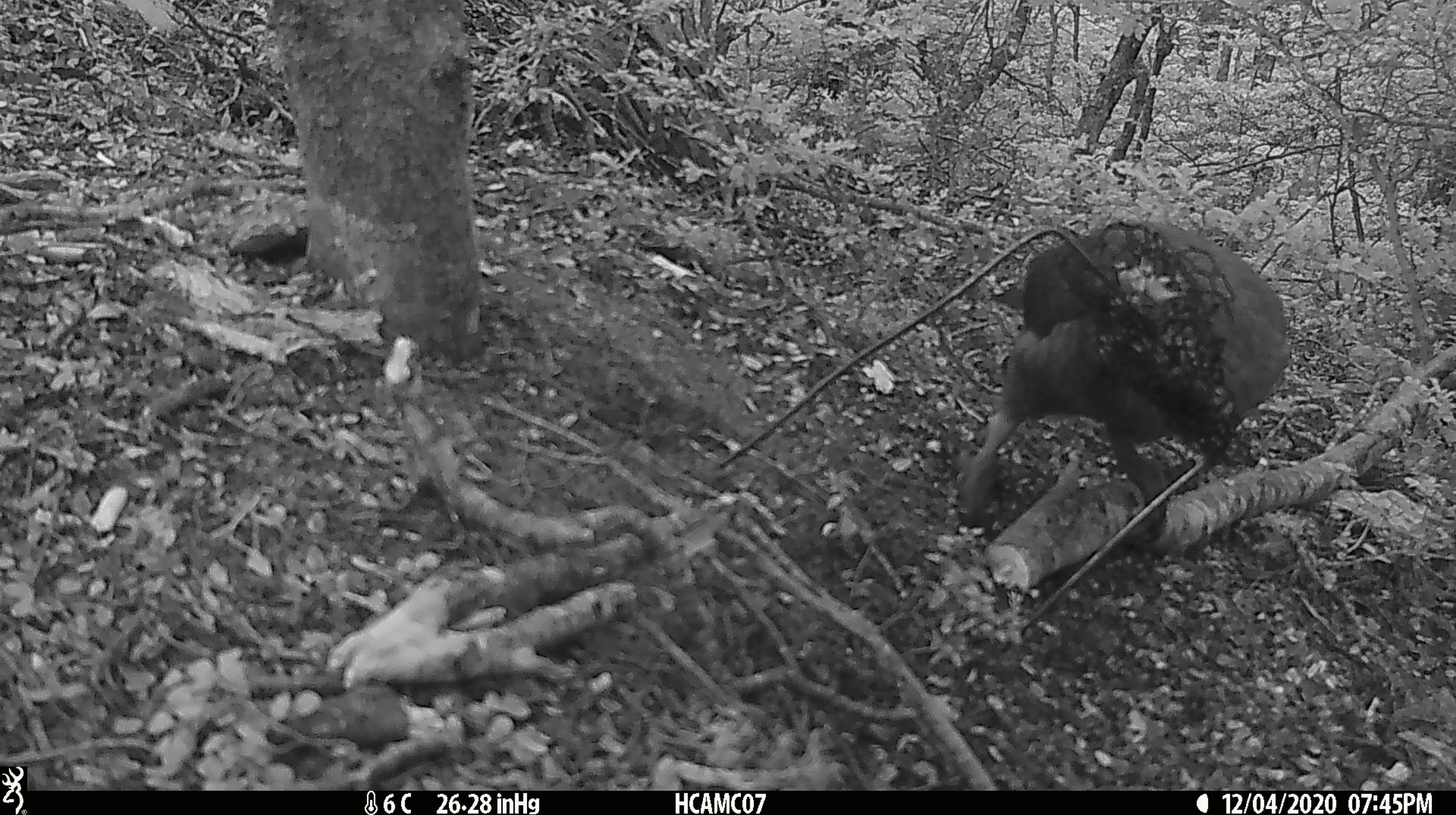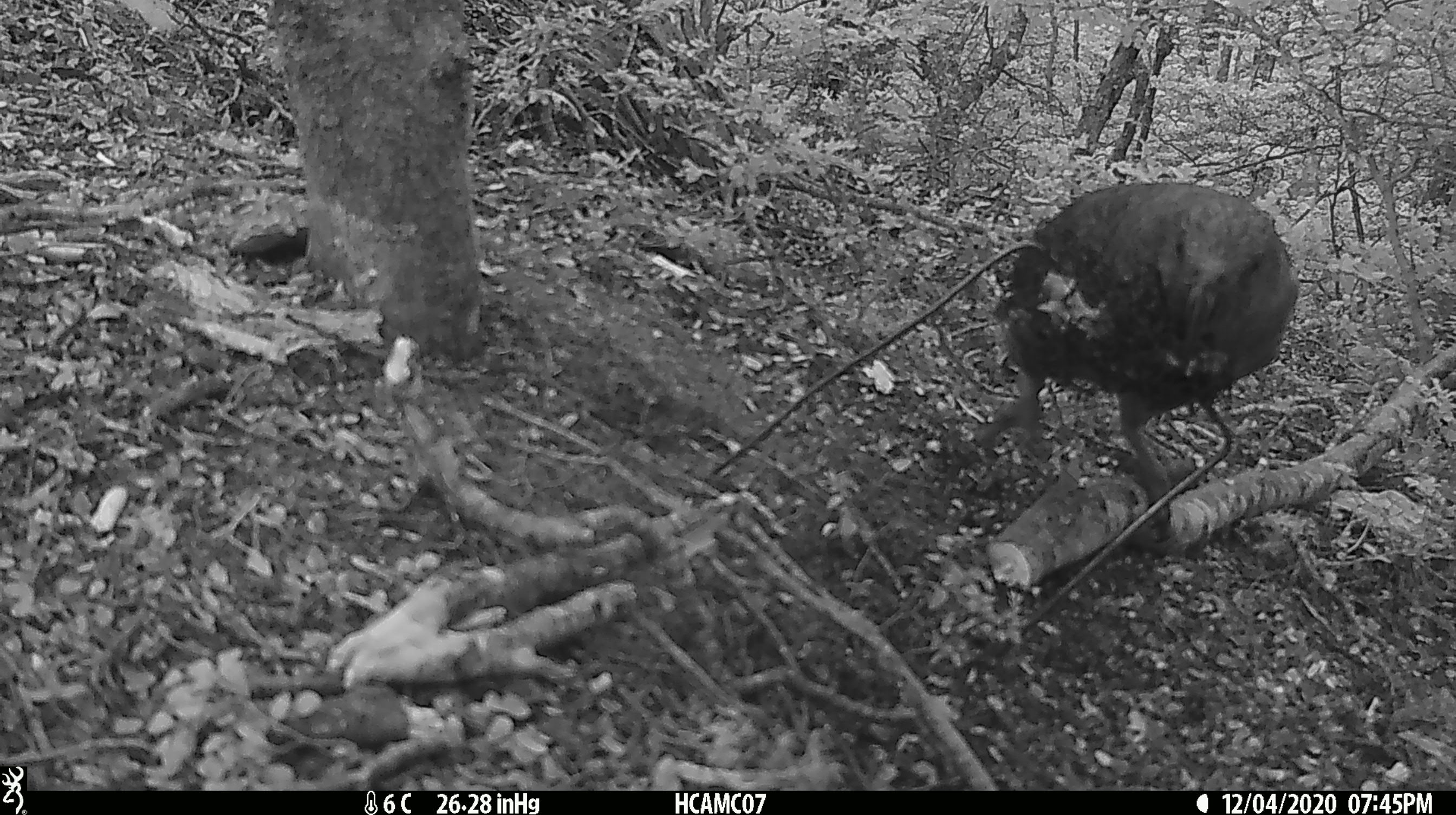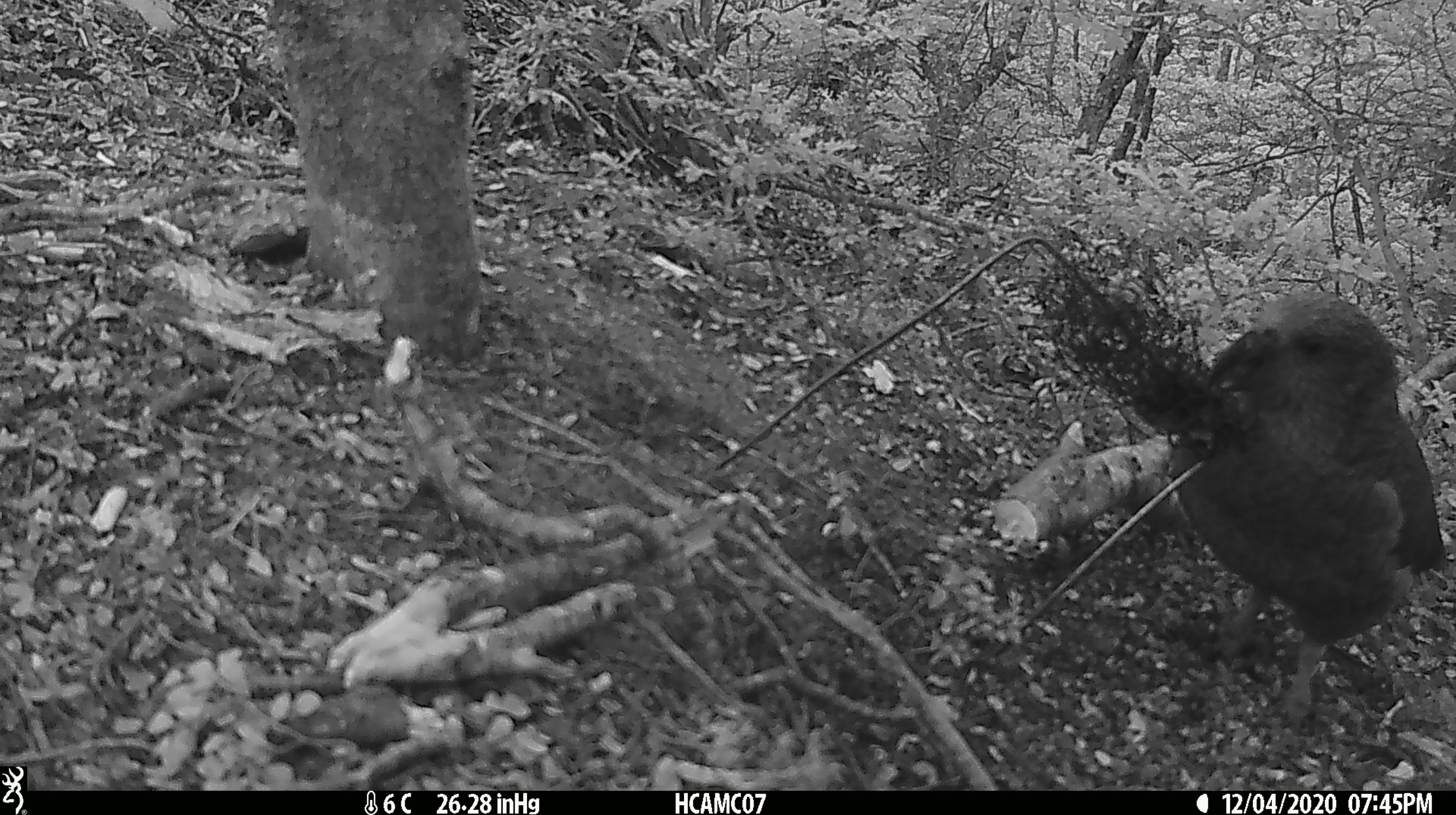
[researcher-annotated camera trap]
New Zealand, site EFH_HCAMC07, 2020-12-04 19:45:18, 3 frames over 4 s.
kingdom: Animalia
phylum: Chordata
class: Aves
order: Psittaciformes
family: Strigopidae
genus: Nestor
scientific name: Nestor notabilis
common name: kea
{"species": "kea (Nestor notabilis)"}